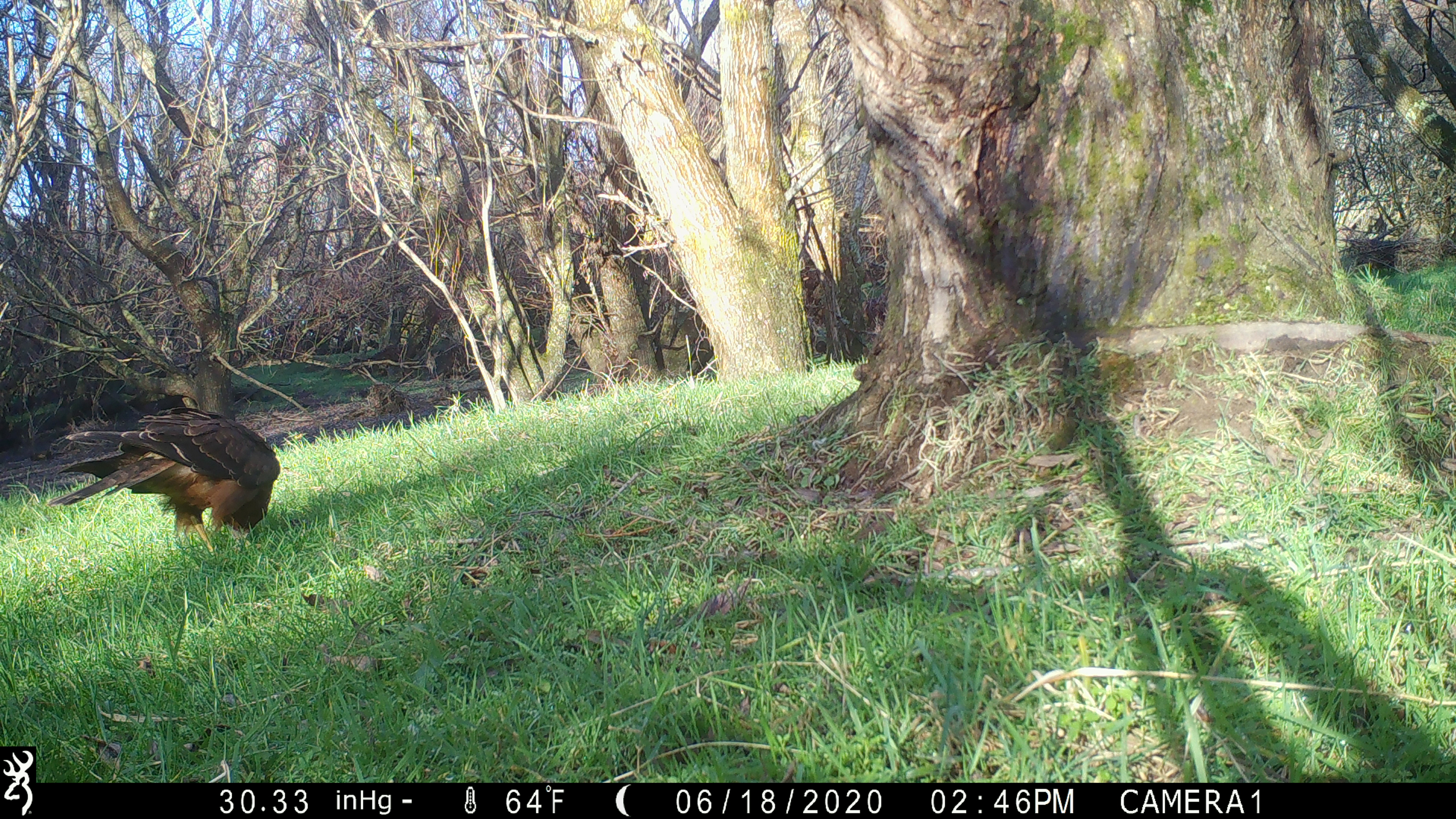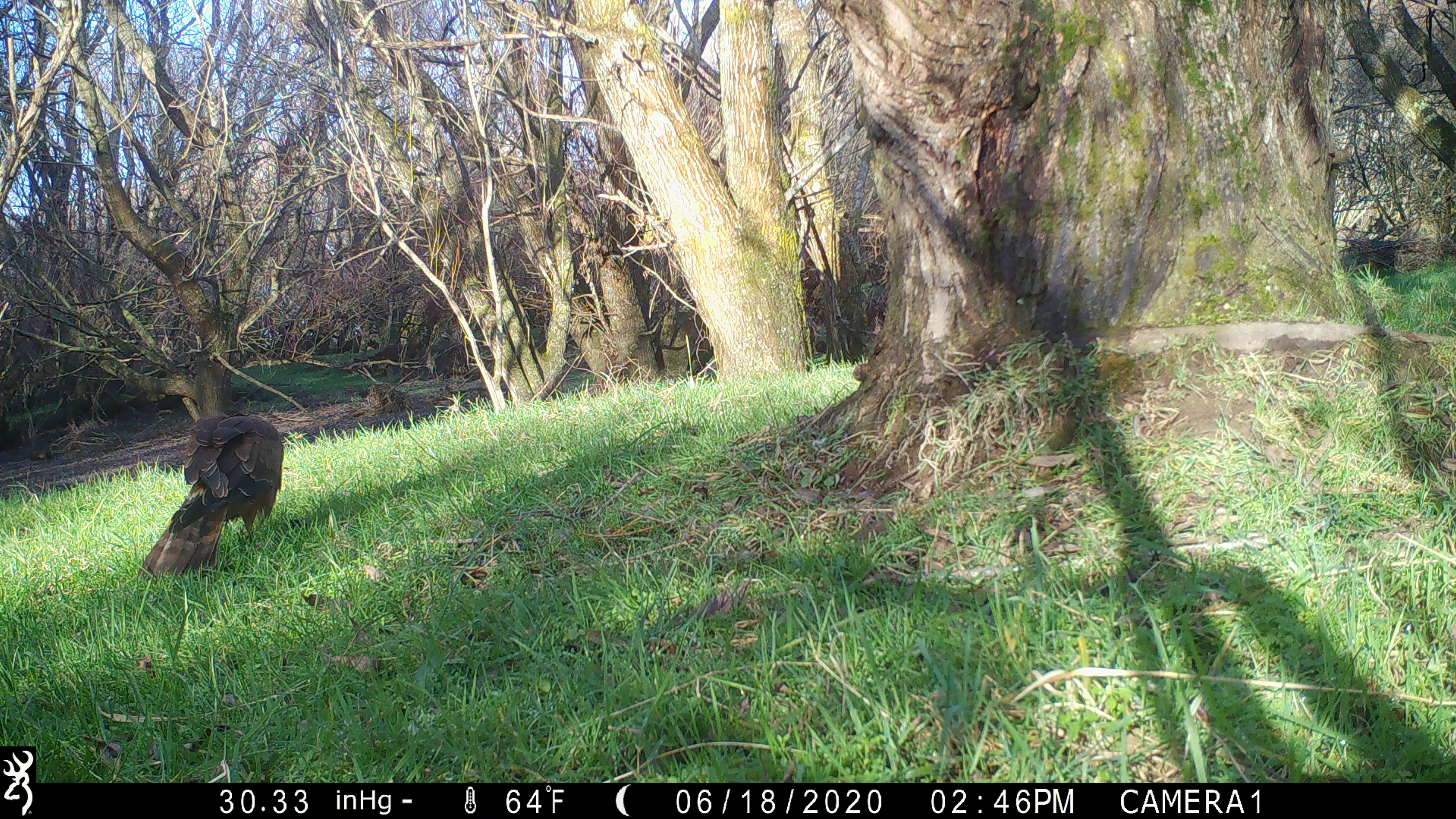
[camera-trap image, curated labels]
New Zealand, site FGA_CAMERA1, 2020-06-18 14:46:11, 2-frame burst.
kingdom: Animalia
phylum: Chordata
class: Aves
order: Accipitriformes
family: Accipitridae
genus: Circus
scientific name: Circus approximans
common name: swamp harrier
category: harrier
Harrier (swamp harrier) (Circus approximans).